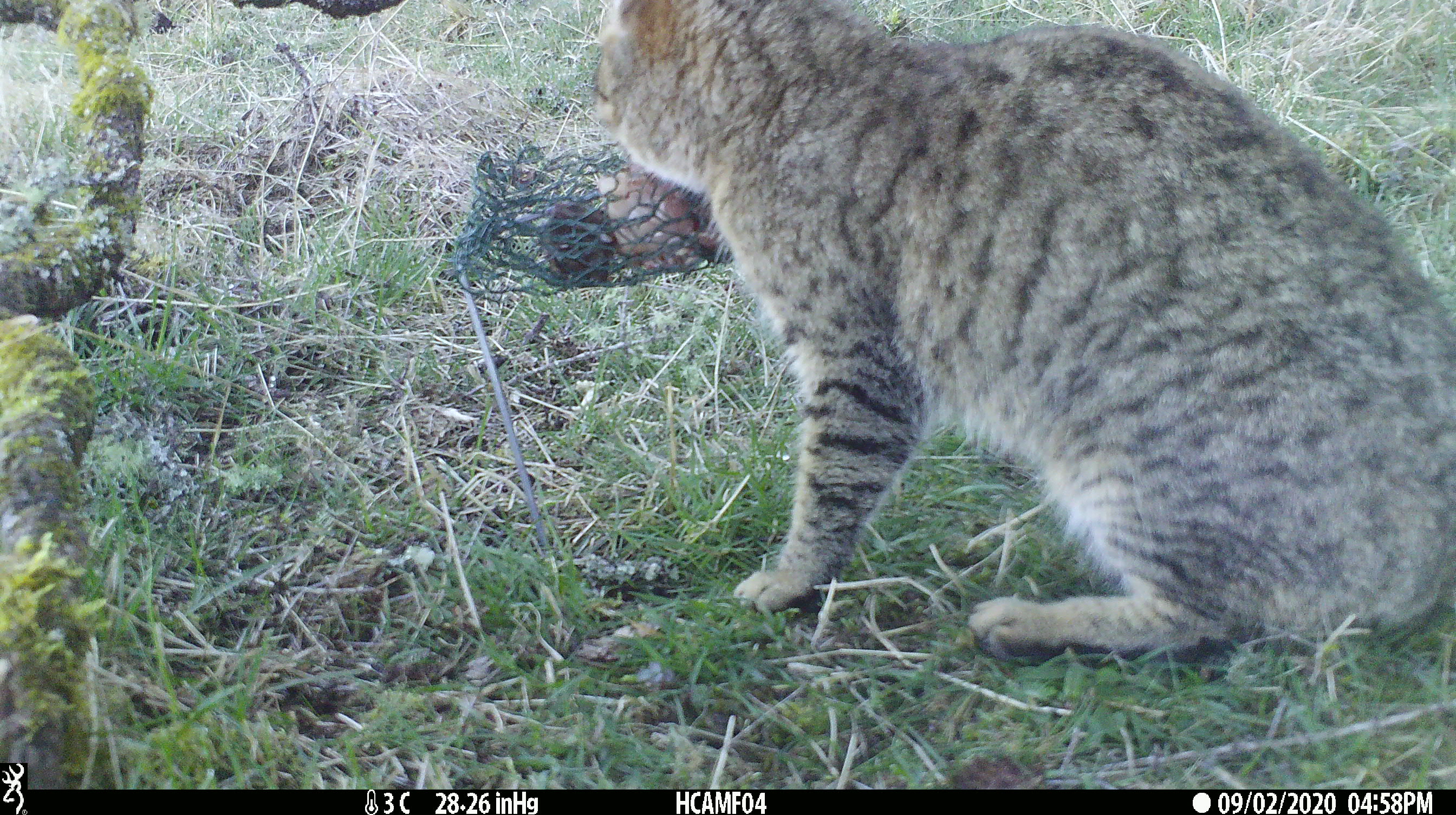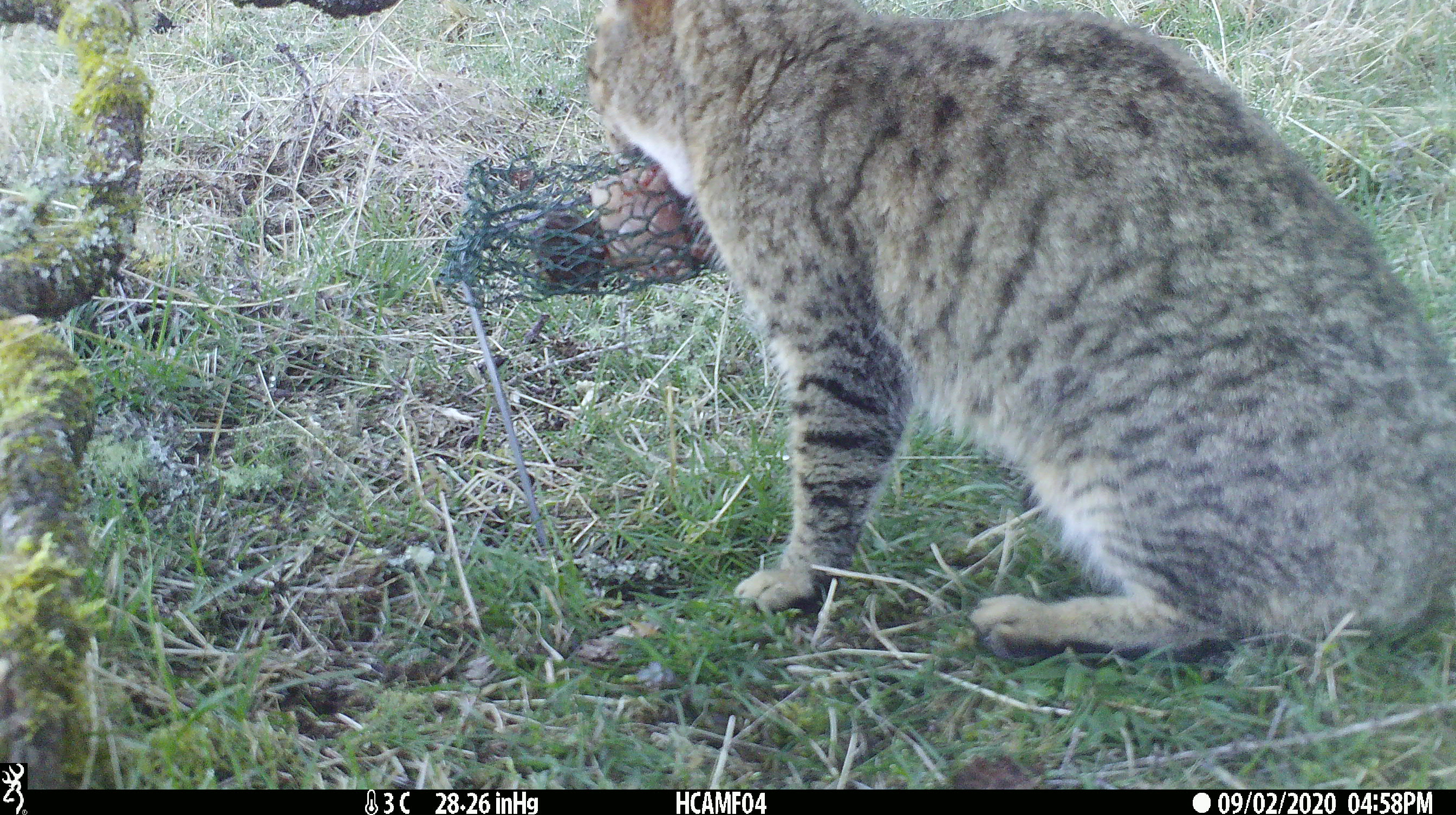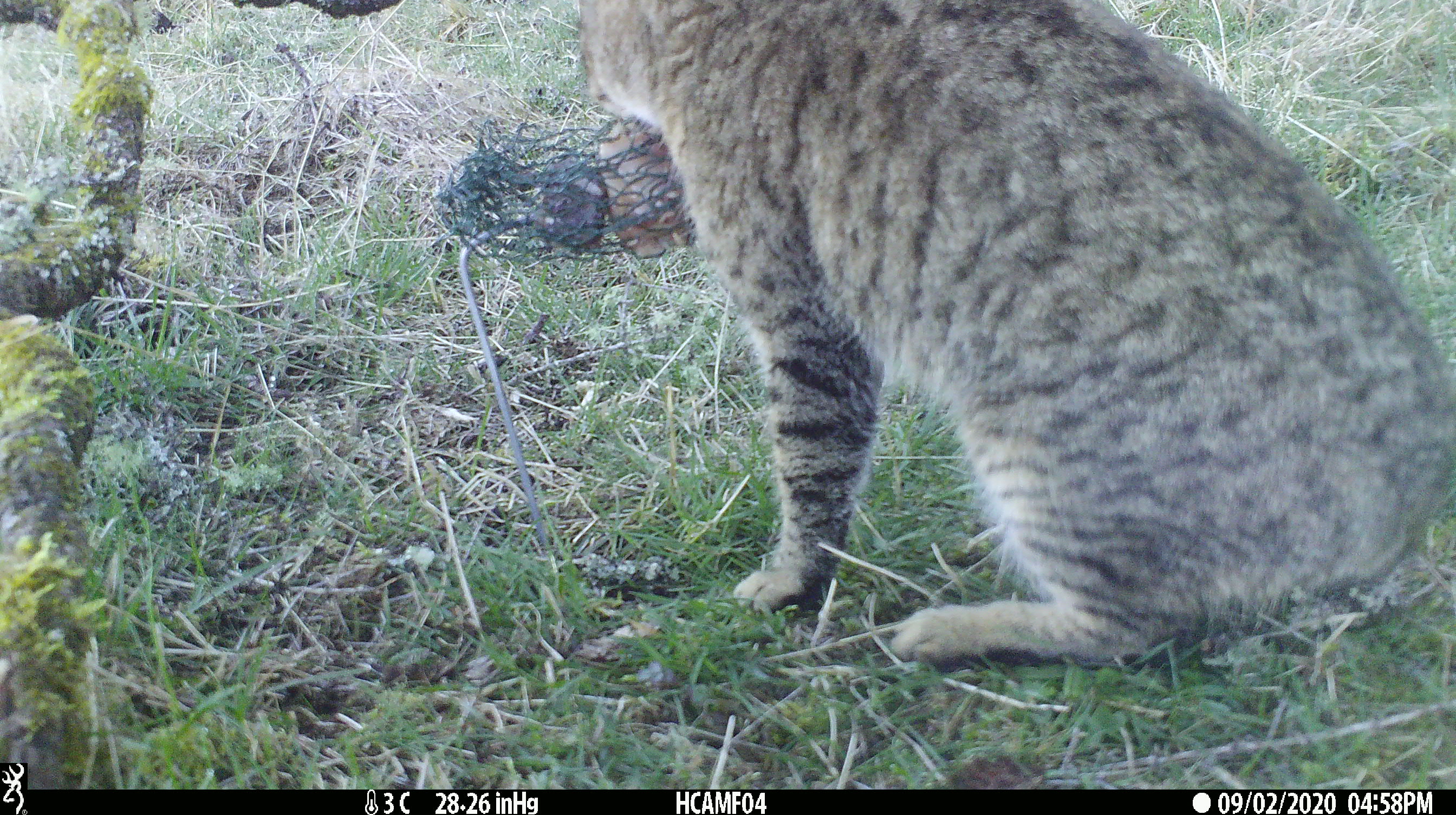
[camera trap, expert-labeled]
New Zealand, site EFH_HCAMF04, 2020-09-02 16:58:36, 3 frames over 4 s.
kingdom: Animalia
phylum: Chordata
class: Mammalia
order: Carnivora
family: Felidae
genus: Felis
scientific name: Felis catus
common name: domestic cat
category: cat